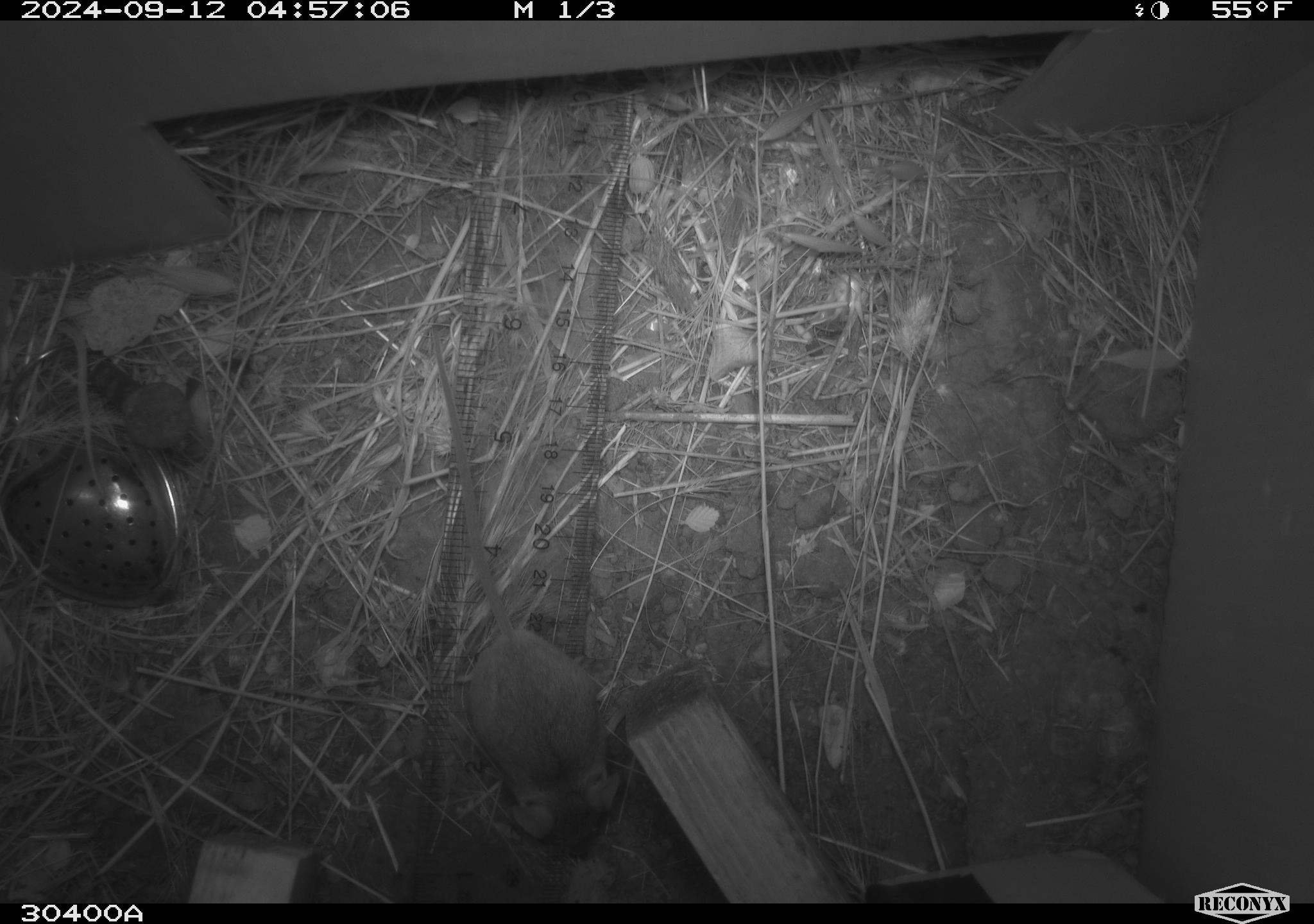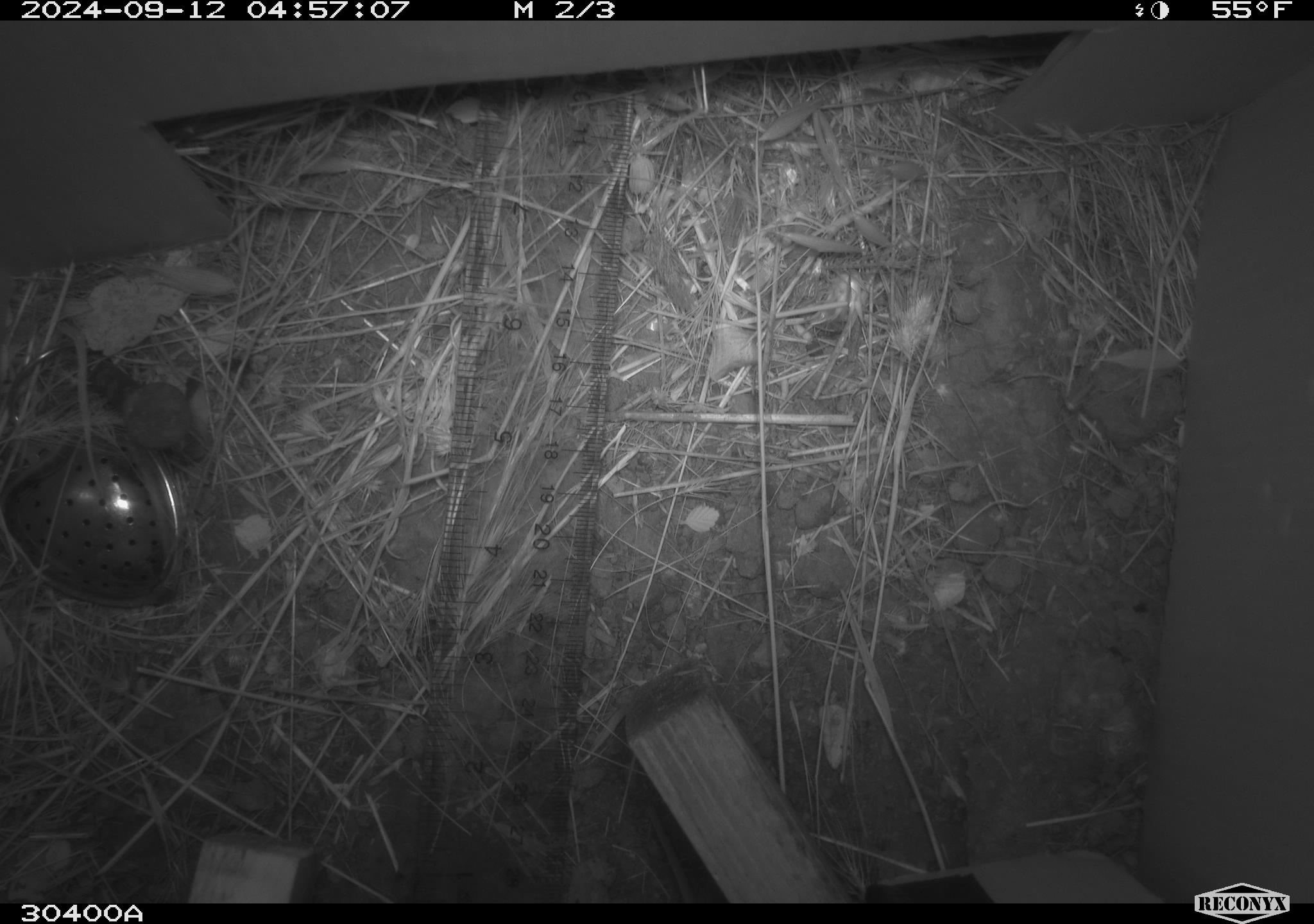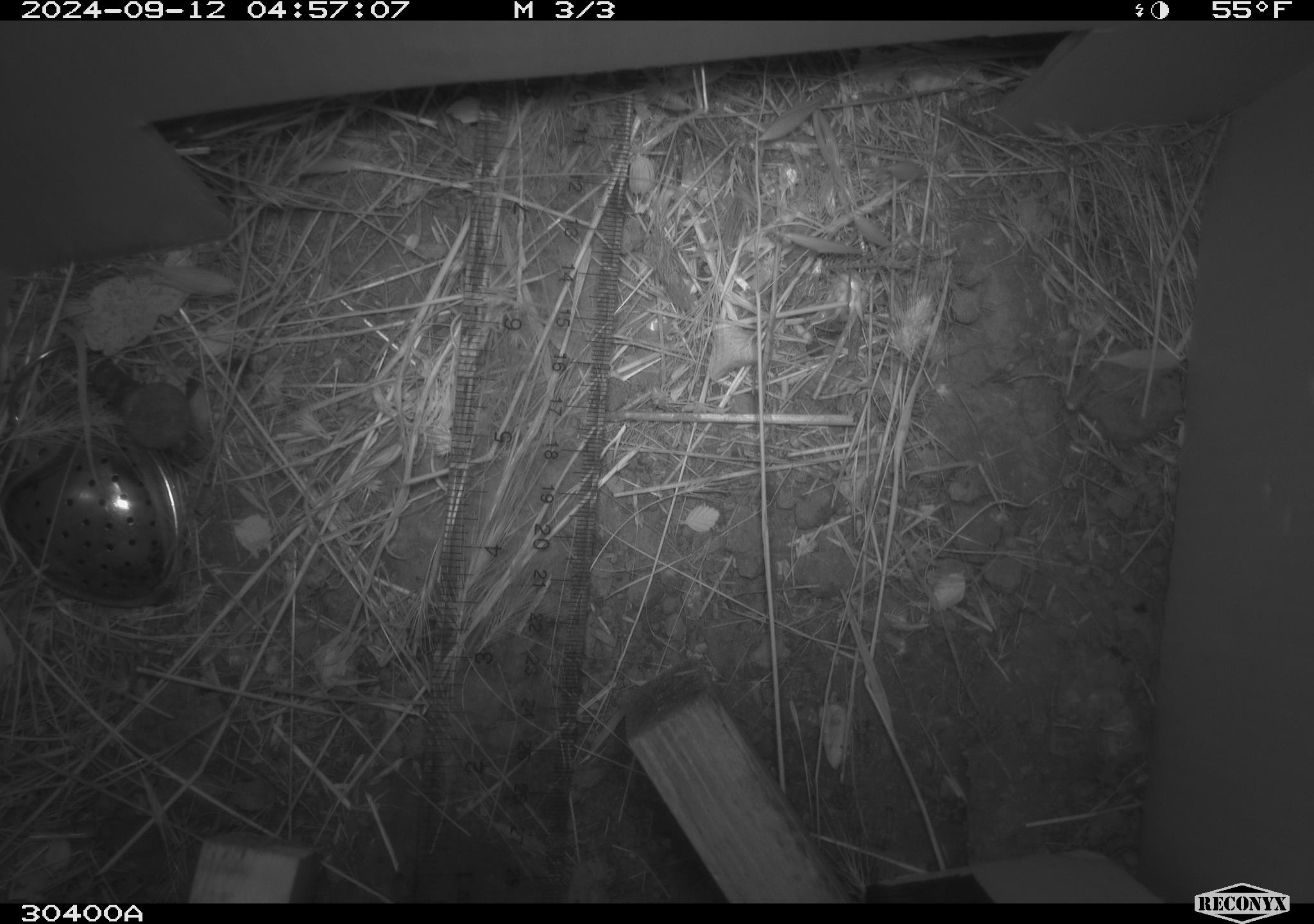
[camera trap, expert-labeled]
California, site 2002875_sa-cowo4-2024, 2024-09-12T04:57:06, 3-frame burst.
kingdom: Animalia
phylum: Chordata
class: Mammalia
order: Rodentia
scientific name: Rodentia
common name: mouse species